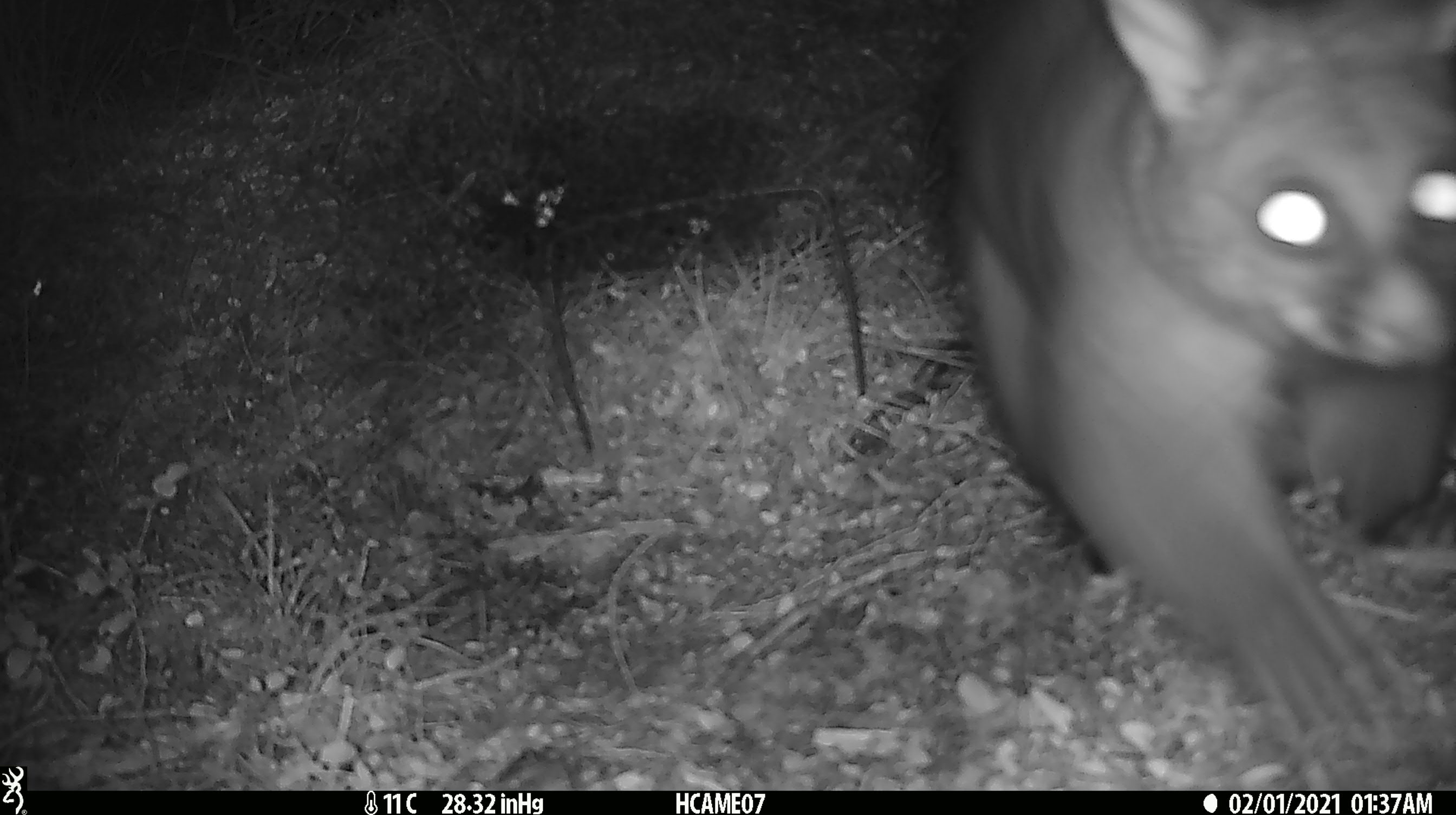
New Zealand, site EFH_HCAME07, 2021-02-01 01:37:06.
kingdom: Animalia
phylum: Chordata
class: Mammalia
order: Diprotodontia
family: Phalangeridae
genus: Trichosurus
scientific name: Trichosurus vulpecula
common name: common brushtail possum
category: possum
Possum (common brushtail possum) (Trichosurus vulpecula).